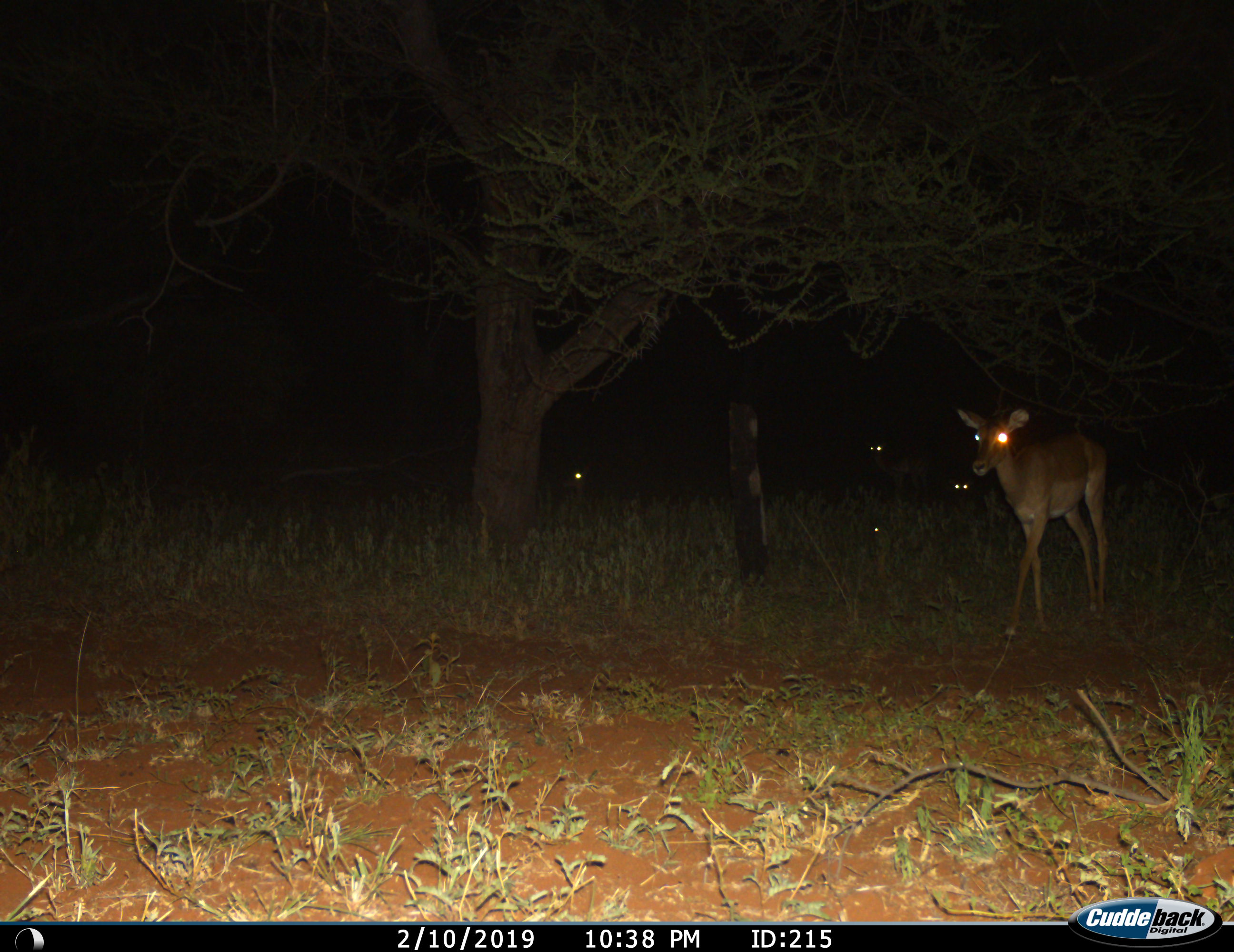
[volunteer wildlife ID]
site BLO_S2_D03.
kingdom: Animalia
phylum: Chordata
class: Mammalia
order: Artiodactyla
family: Bovidae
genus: Aepyceros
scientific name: Aepyceros melampus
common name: impala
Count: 4.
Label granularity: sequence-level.